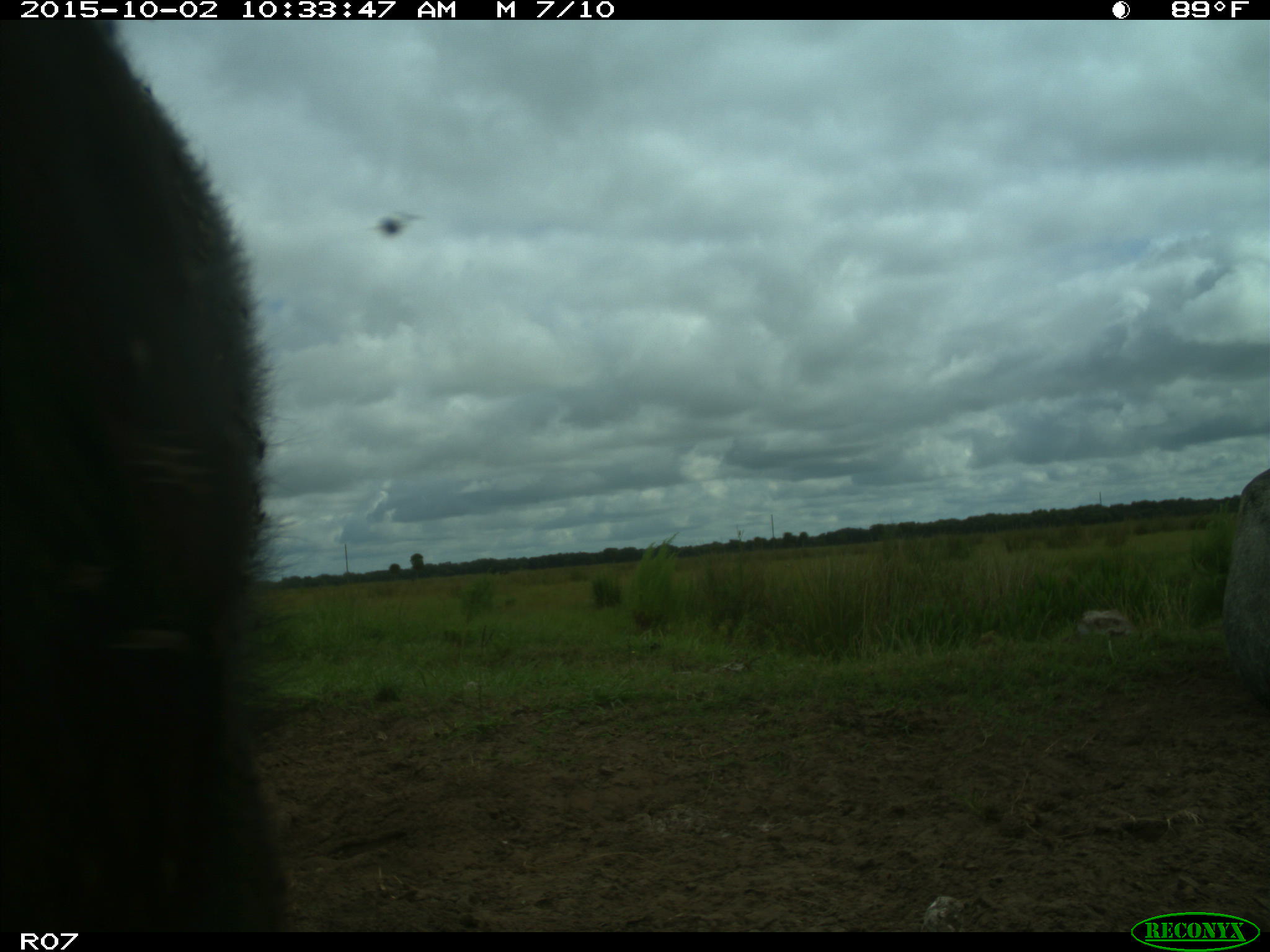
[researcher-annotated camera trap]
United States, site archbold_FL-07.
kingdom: Animalia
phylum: Chordata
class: Mammalia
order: Artiodactyla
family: Bovidae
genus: Bos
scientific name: Bos taurus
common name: domestic cow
Bos taurus (domestic cow).